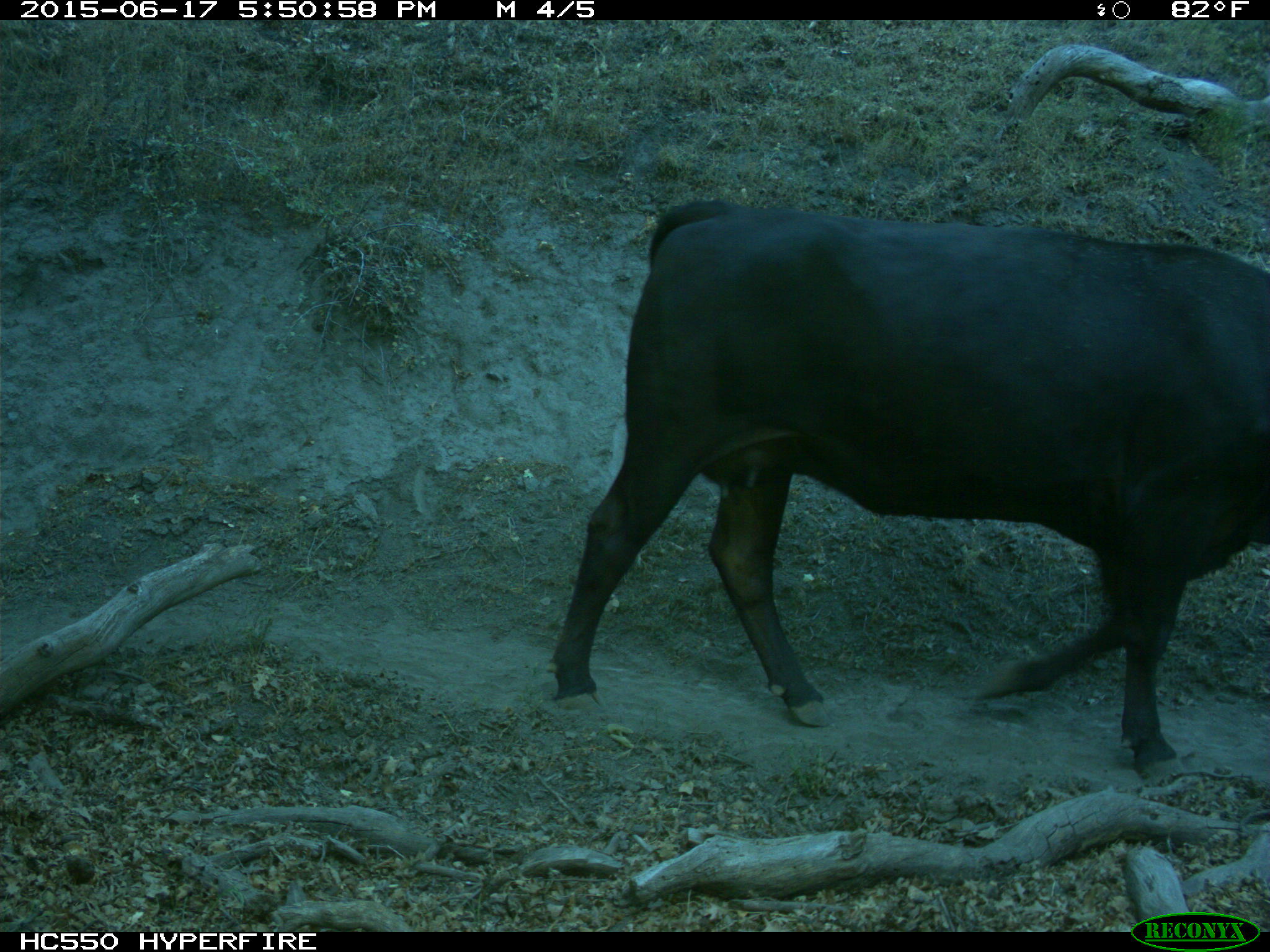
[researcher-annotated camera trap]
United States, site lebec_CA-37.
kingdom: Animalia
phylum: Chordata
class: Mammalia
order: Artiodactyla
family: Bovidae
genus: Bos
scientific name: Bos taurus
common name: domestic cow